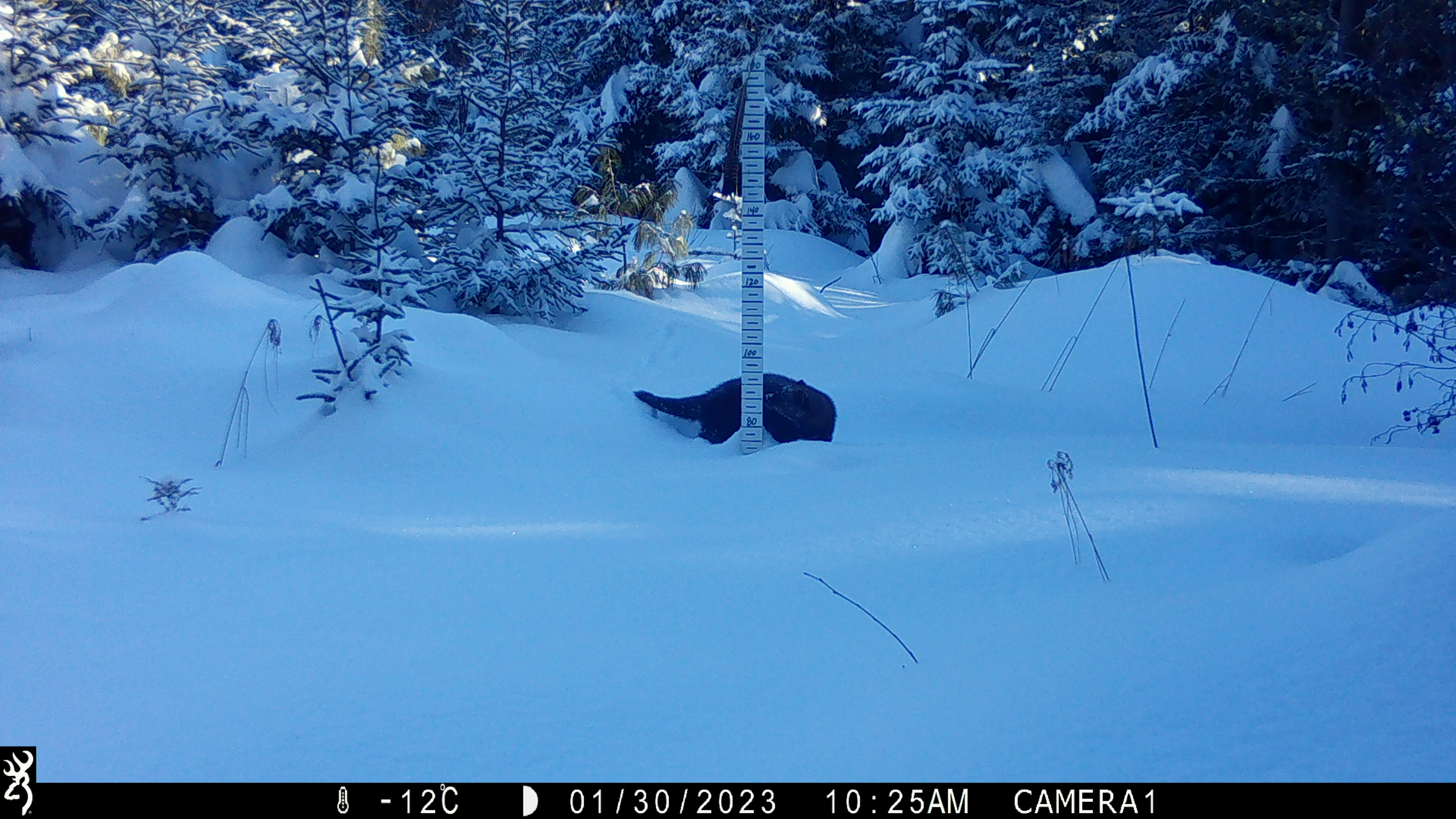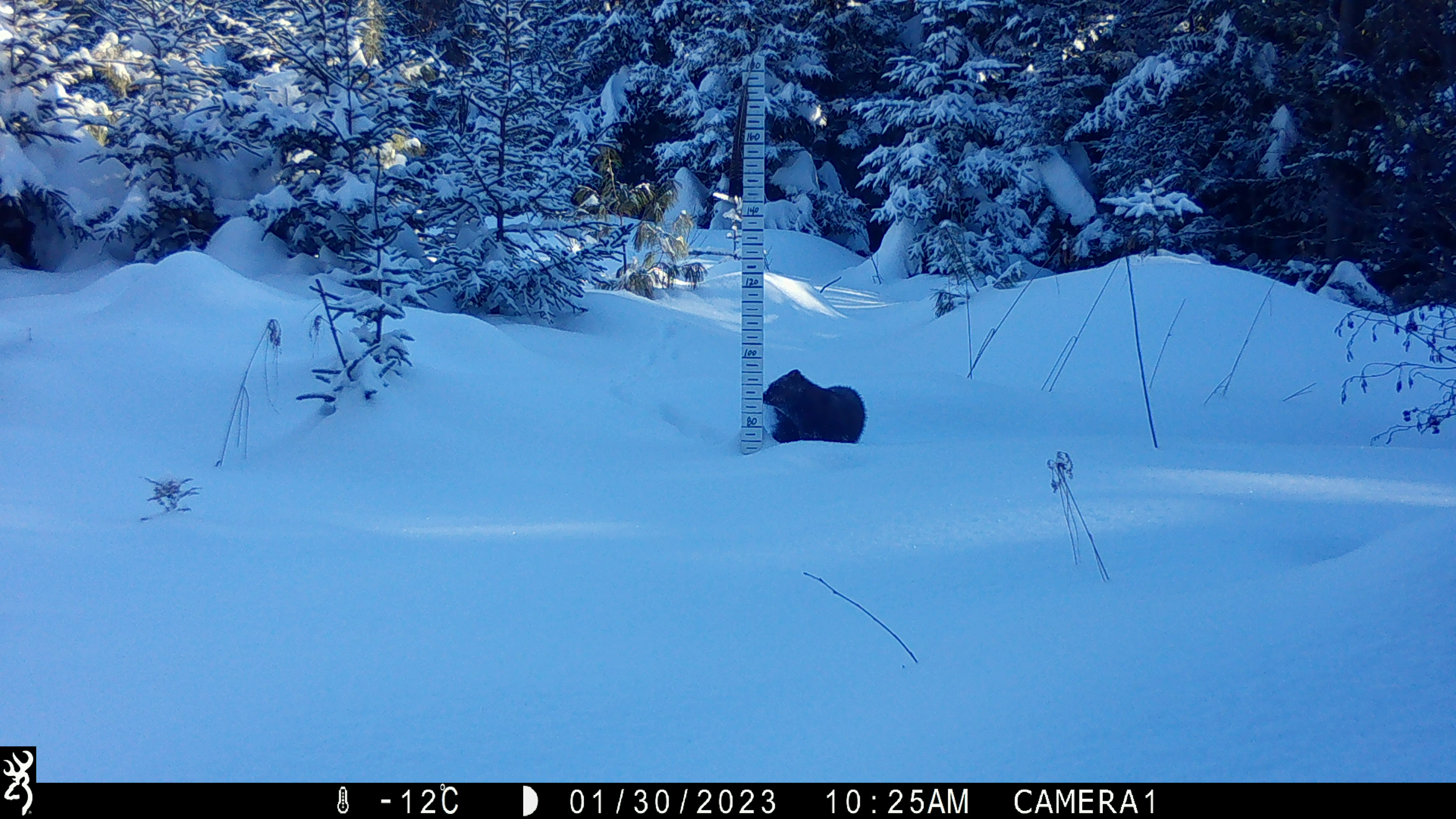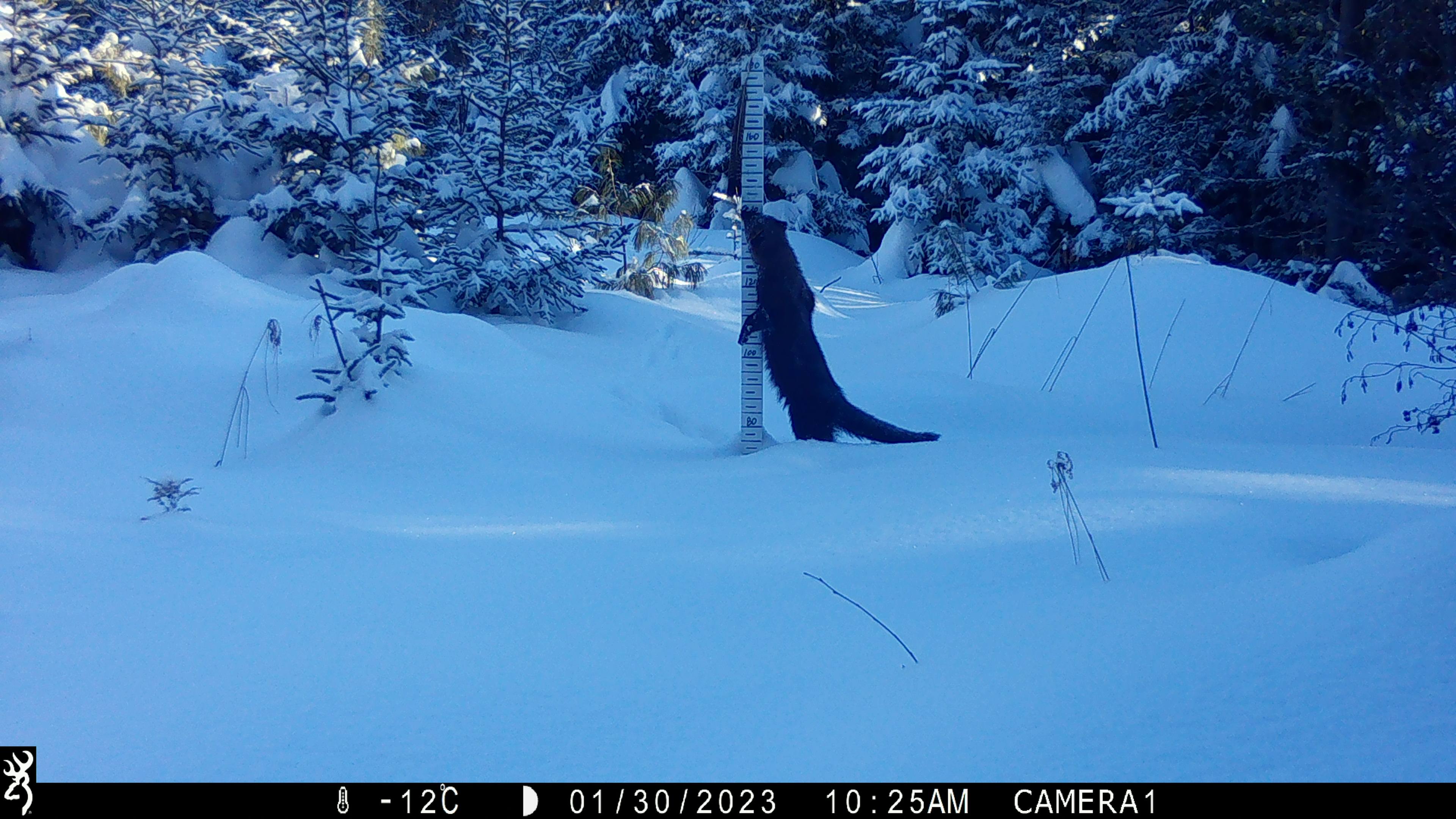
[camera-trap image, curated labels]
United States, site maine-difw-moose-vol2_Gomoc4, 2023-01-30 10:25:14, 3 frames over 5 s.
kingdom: Animalia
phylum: Chordata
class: Mammalia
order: Carnivora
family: Mustelidae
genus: Pekania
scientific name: Pekania pennanti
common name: fisher